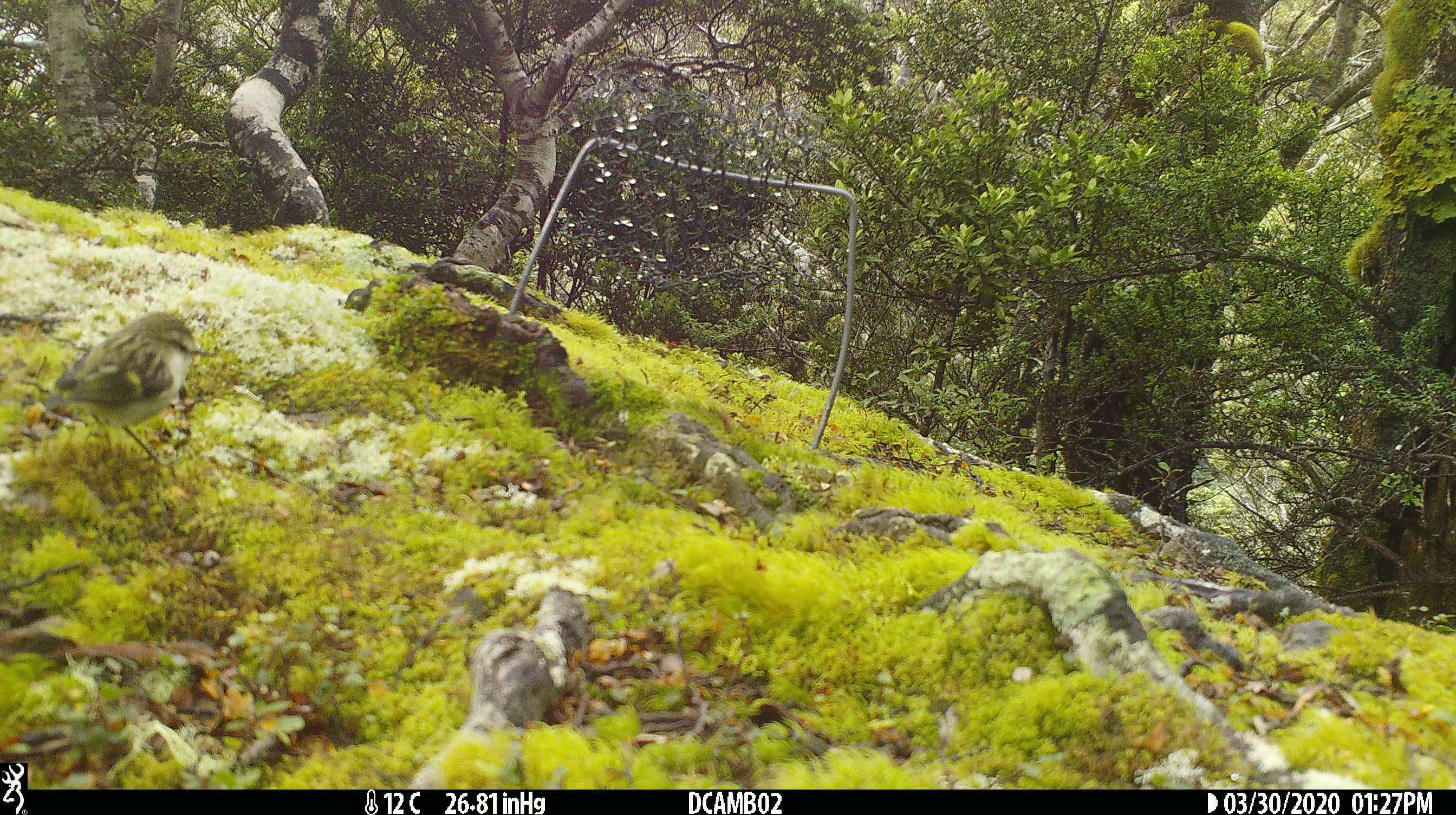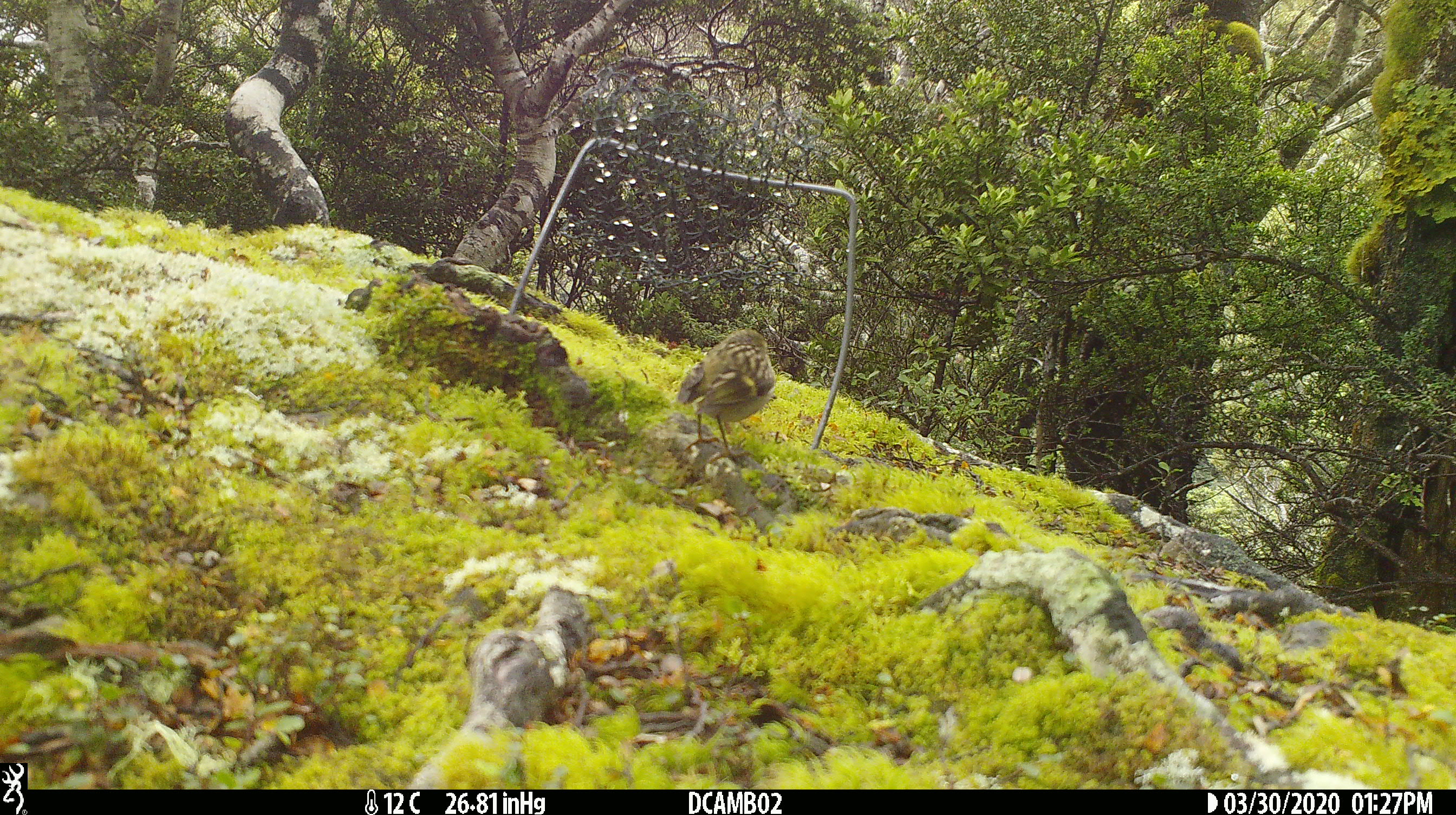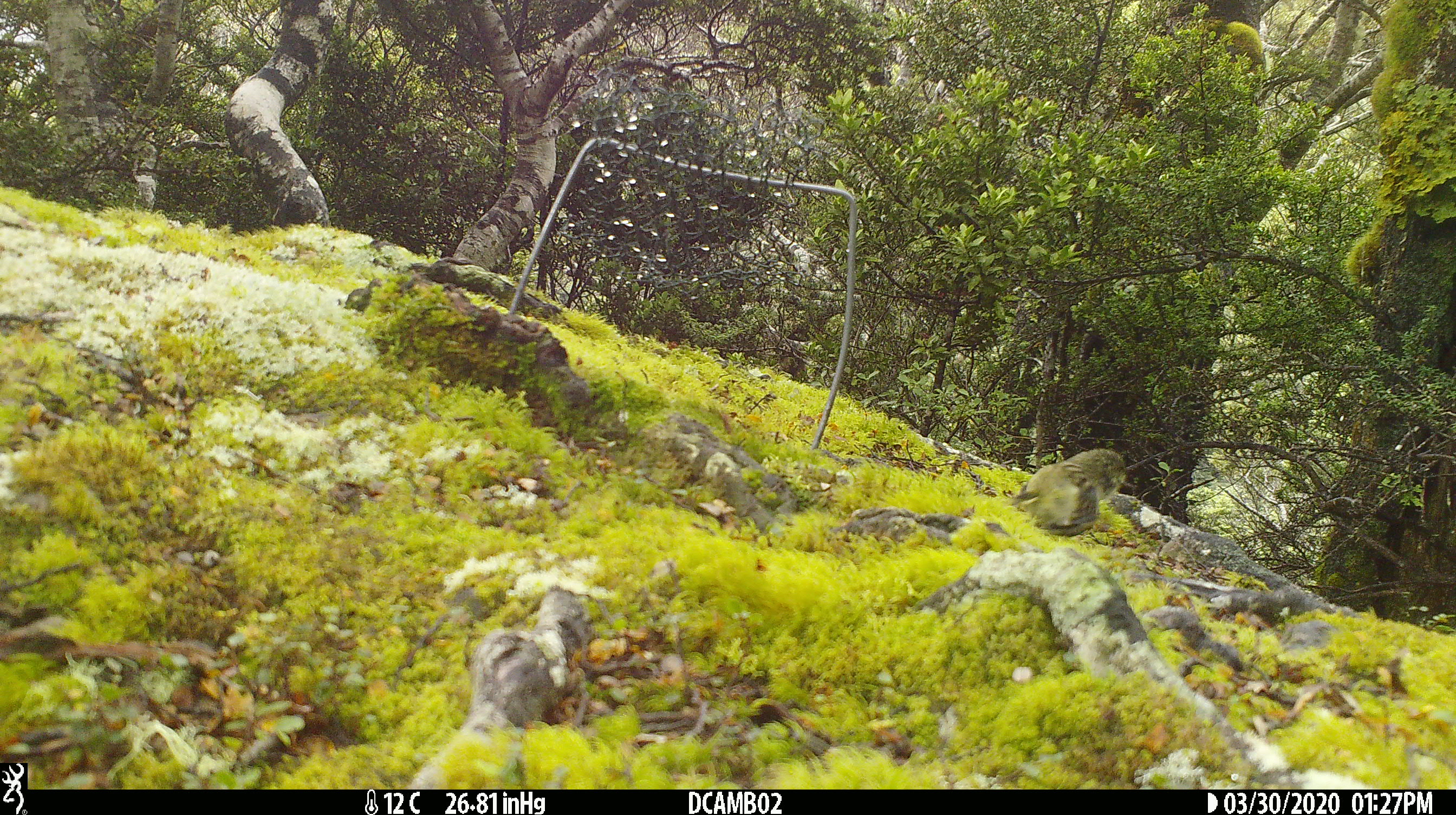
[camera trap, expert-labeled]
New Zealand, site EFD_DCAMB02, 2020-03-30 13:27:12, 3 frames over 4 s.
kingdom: Animalia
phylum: Chordata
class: Aves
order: Passeriformes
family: Acanthisittidae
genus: Acanthisitta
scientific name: Acanthisitta chloris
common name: rifleman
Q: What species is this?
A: Rifleman (Acanthisitta chloris).